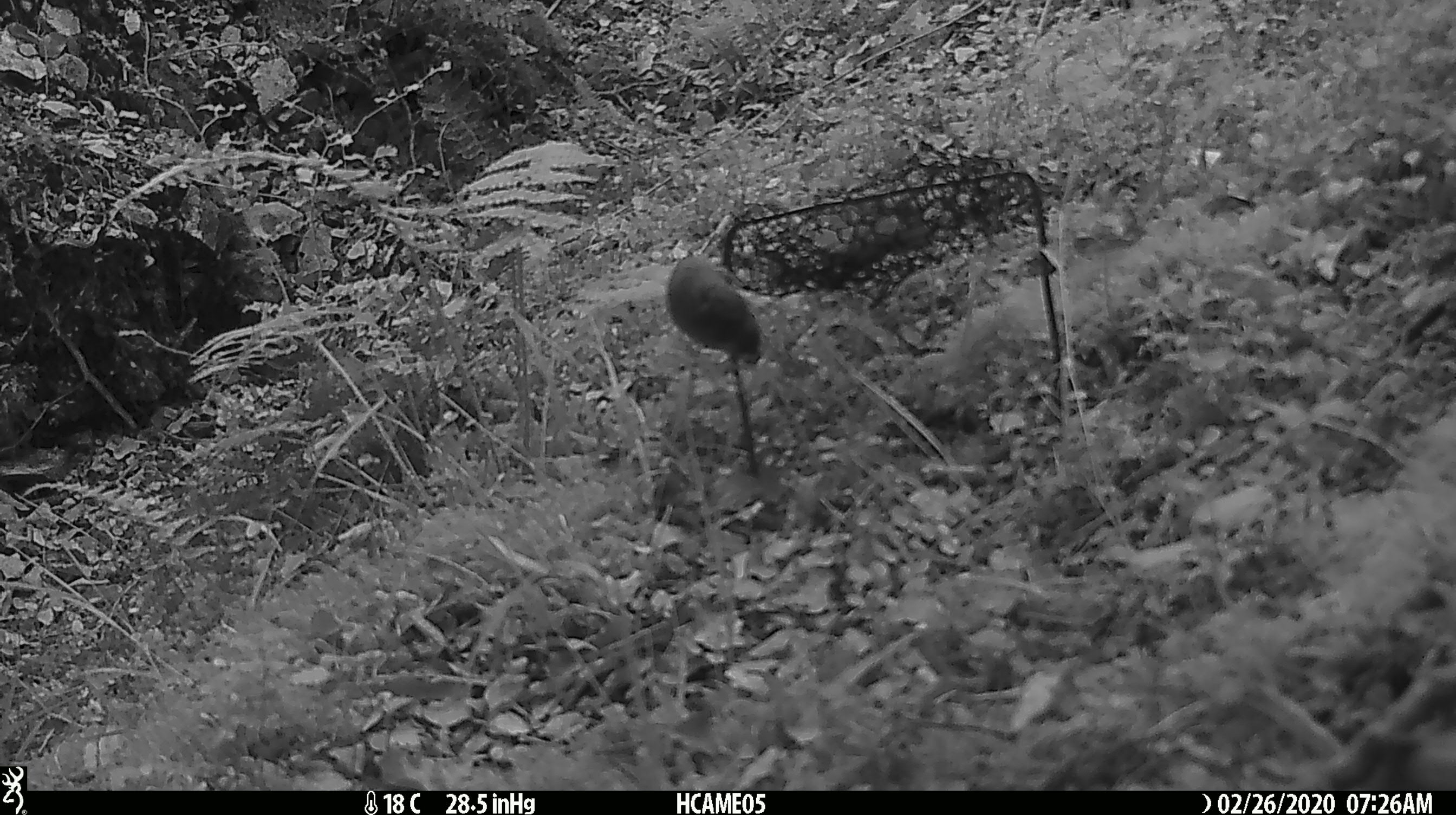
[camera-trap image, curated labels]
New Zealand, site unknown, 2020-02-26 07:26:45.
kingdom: Animalia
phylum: Chordata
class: Mammalia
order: Rodentia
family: Muridae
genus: Mus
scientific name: Mus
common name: mouse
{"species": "mouse (Mus)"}